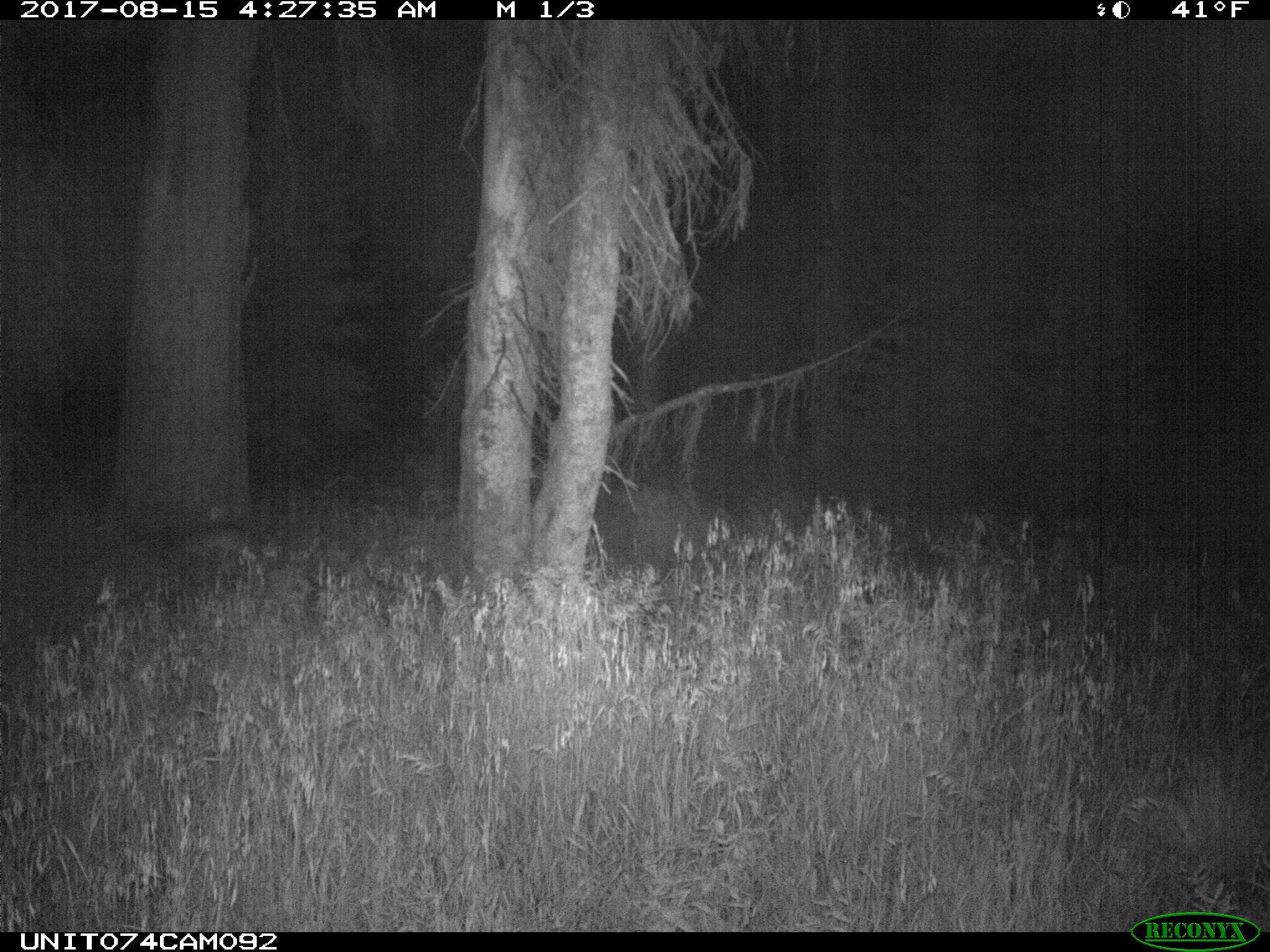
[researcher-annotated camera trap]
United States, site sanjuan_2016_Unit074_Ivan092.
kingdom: Animalia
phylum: Chordata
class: Mammalia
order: Artiodactyla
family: Cervidae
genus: Odocoileus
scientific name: Odocoileus hemionus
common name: mule deer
Odocoileus hemionus (mule deer).